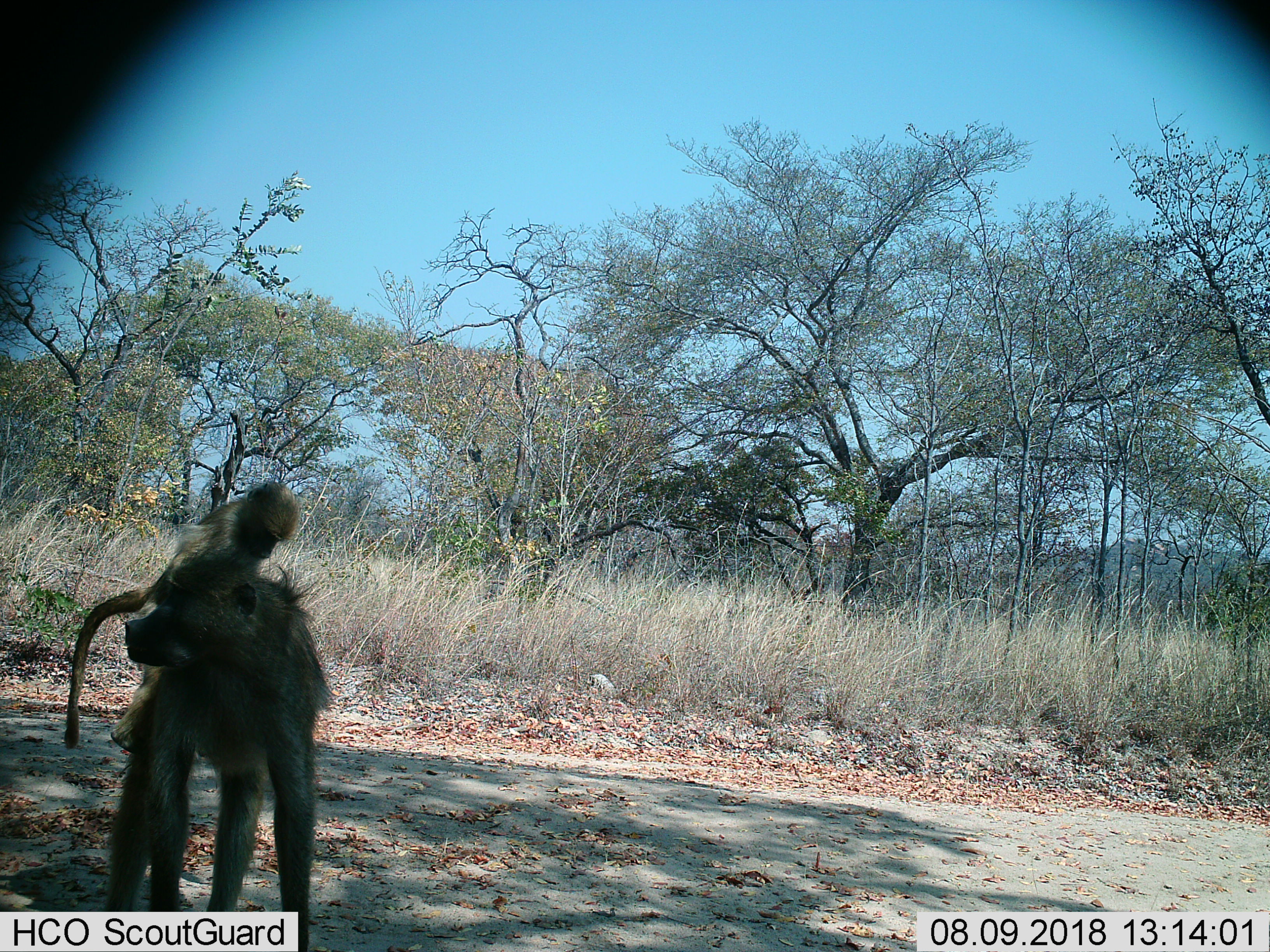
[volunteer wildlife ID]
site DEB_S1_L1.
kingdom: Animalia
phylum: Chordata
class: Mammalia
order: Primates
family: Cercopithecidae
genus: Papio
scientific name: Papio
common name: baboon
Baboon (Papio), count 2. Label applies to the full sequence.